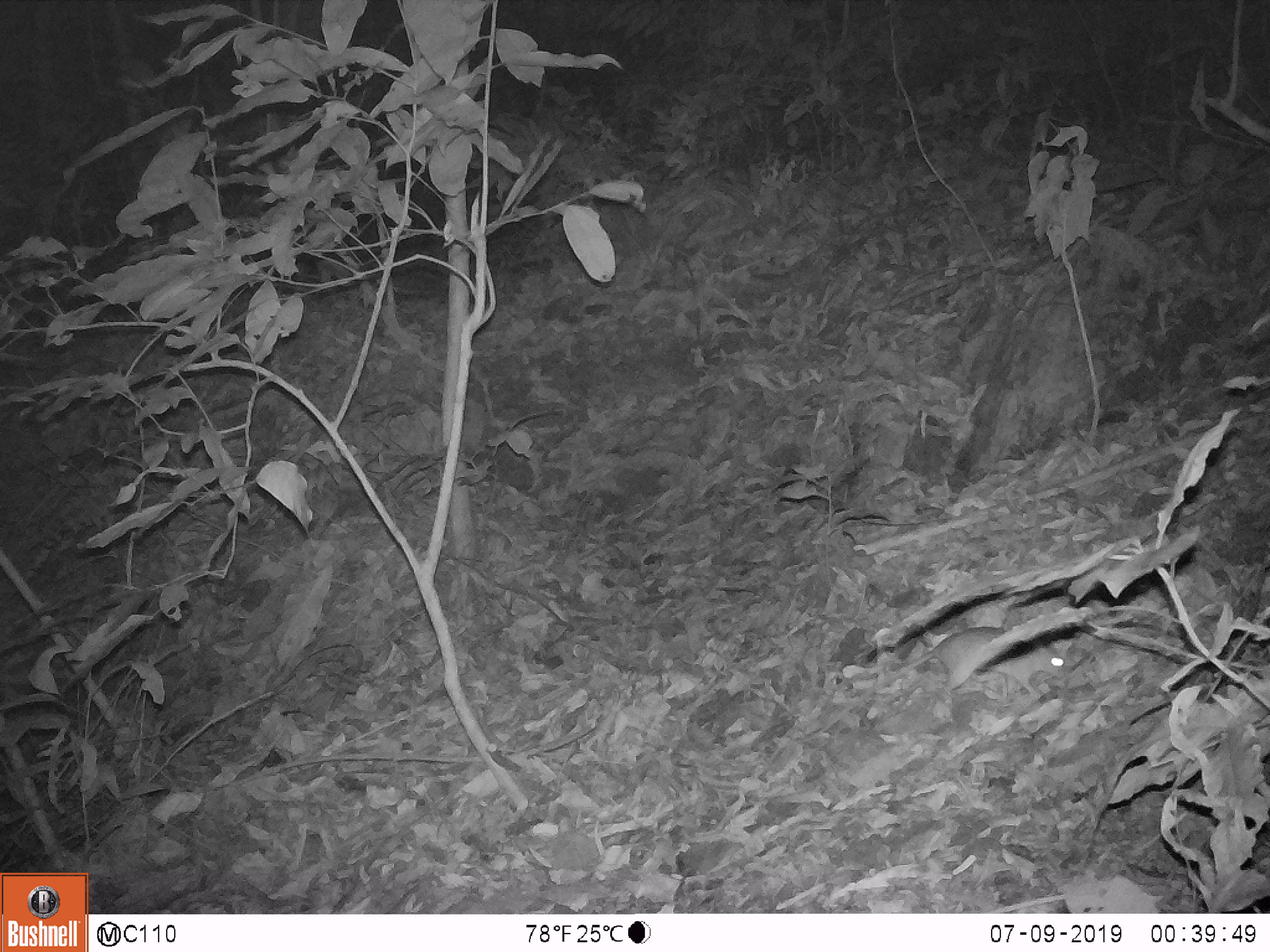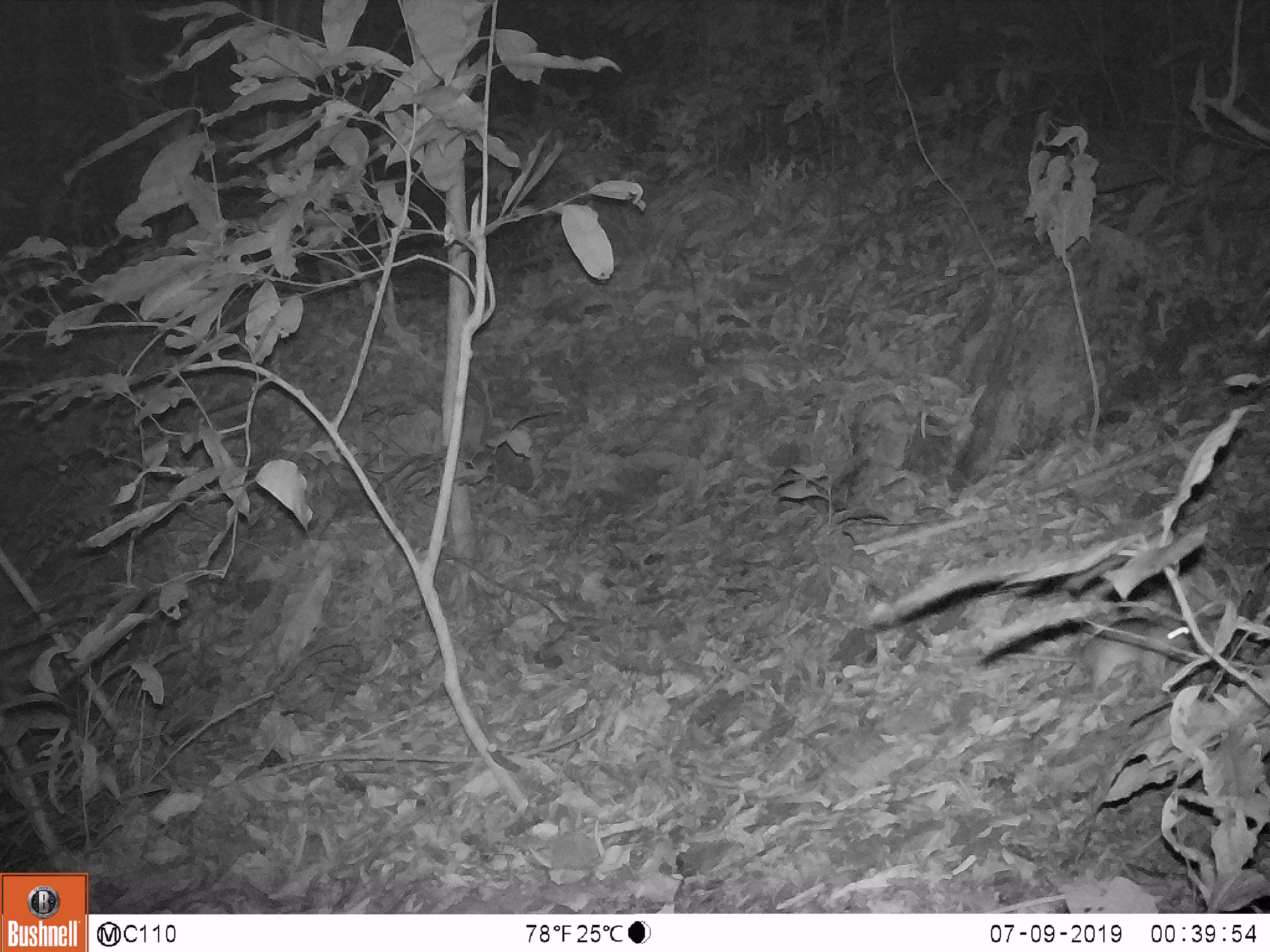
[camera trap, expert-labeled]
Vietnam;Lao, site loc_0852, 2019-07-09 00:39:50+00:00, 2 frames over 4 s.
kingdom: Animalia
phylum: Chordata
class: Mammalia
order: Rodentia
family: Muridae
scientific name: Muridae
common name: old-world mice and rats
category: unidentified murid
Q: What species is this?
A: Unidentified murid (old-world mice and rats) (Muridae).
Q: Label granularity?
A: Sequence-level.